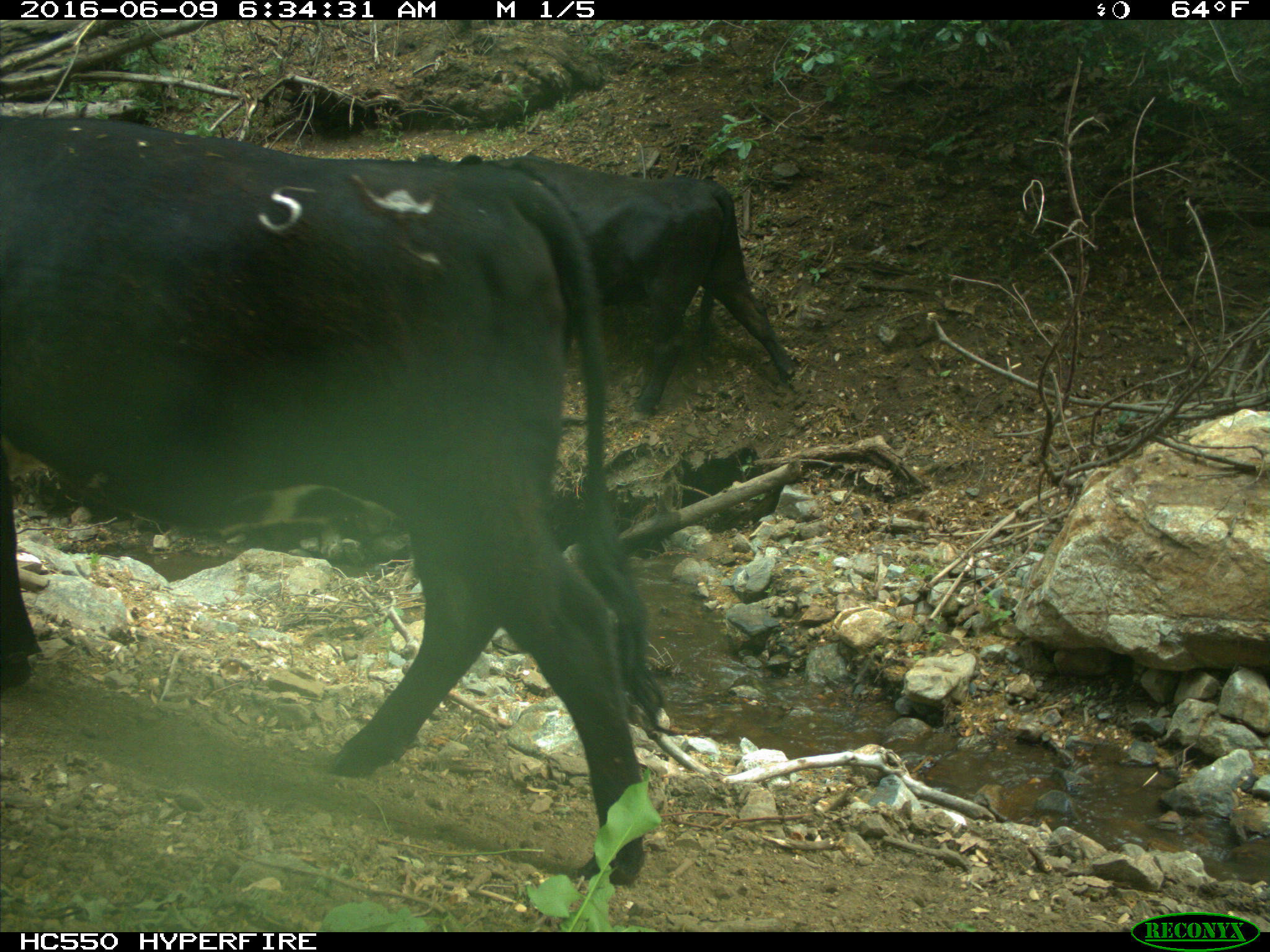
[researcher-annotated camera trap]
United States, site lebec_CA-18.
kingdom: Animalia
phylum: Chordata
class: Mammalia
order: Artiodactyla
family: Bovidae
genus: Bos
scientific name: Bos taurus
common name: domestic cow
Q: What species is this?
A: Bos taurus (domestic cow).